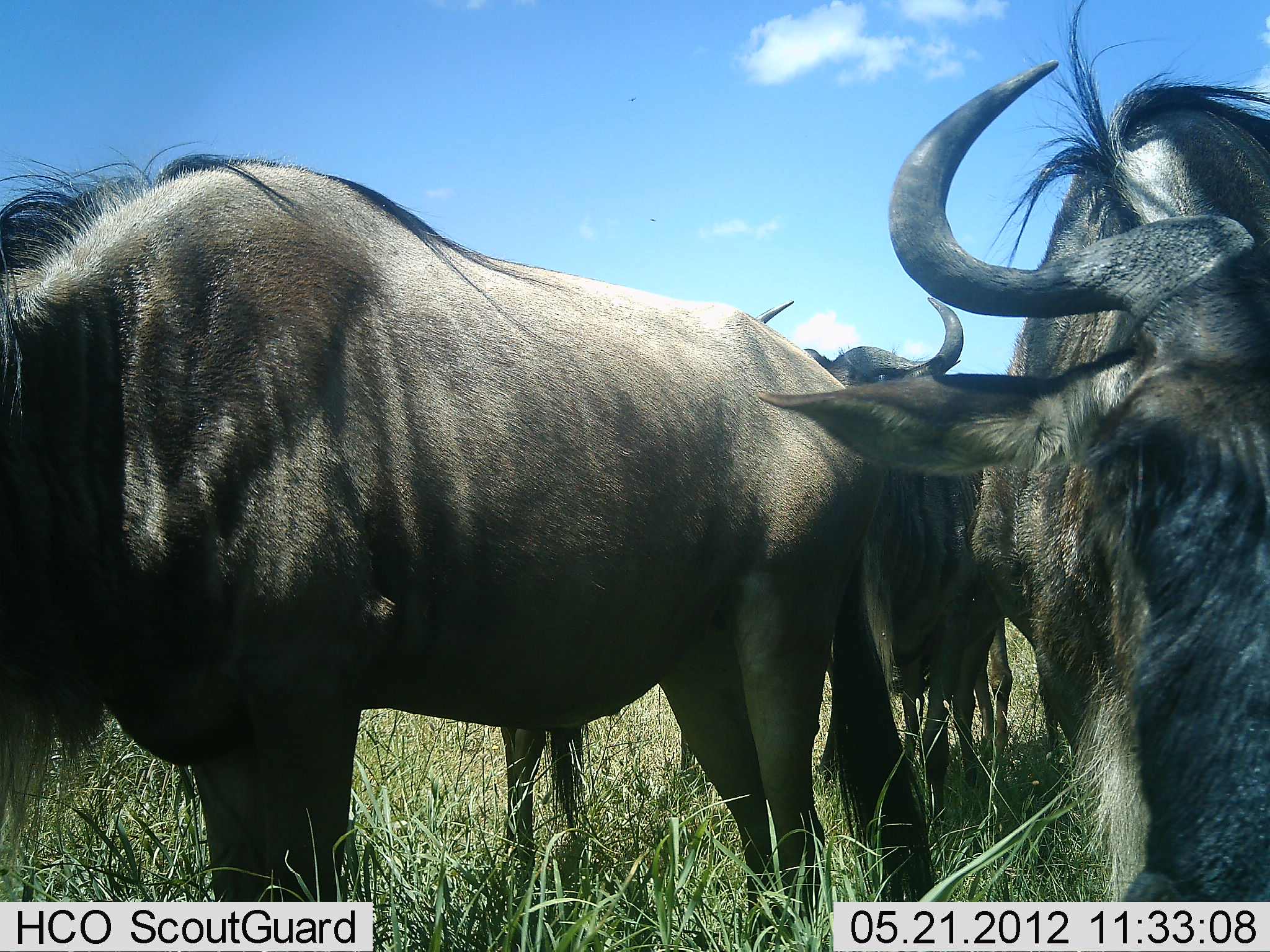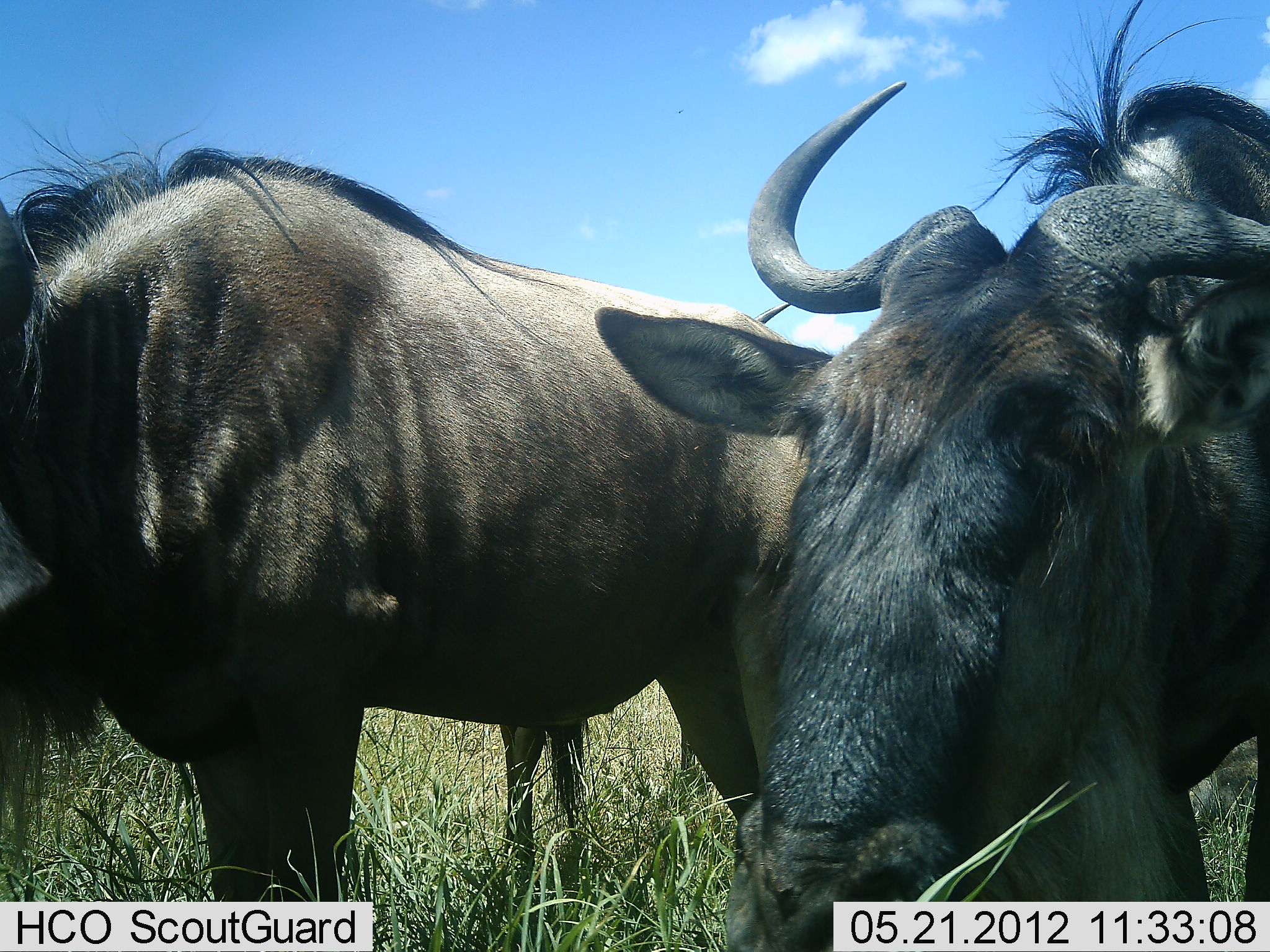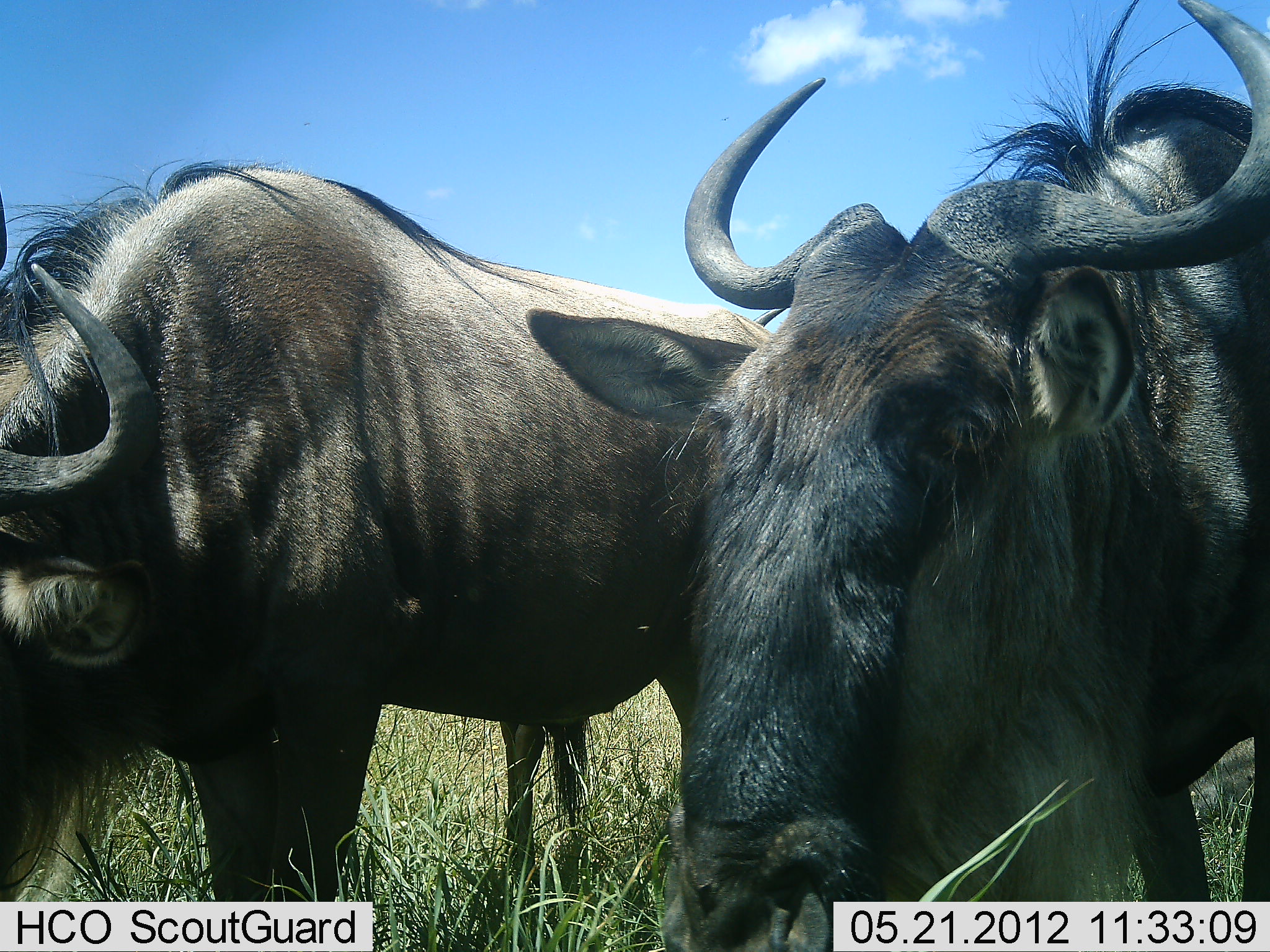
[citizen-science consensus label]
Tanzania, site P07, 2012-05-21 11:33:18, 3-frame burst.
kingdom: Animalia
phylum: Chordata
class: Mammalia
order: Artiodactyla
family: Bovidae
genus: Connochaetes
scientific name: Connochaetes taurinus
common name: blue wildebeest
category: wildebeest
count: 3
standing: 88%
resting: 0%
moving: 12%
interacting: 0%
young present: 4%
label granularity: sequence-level